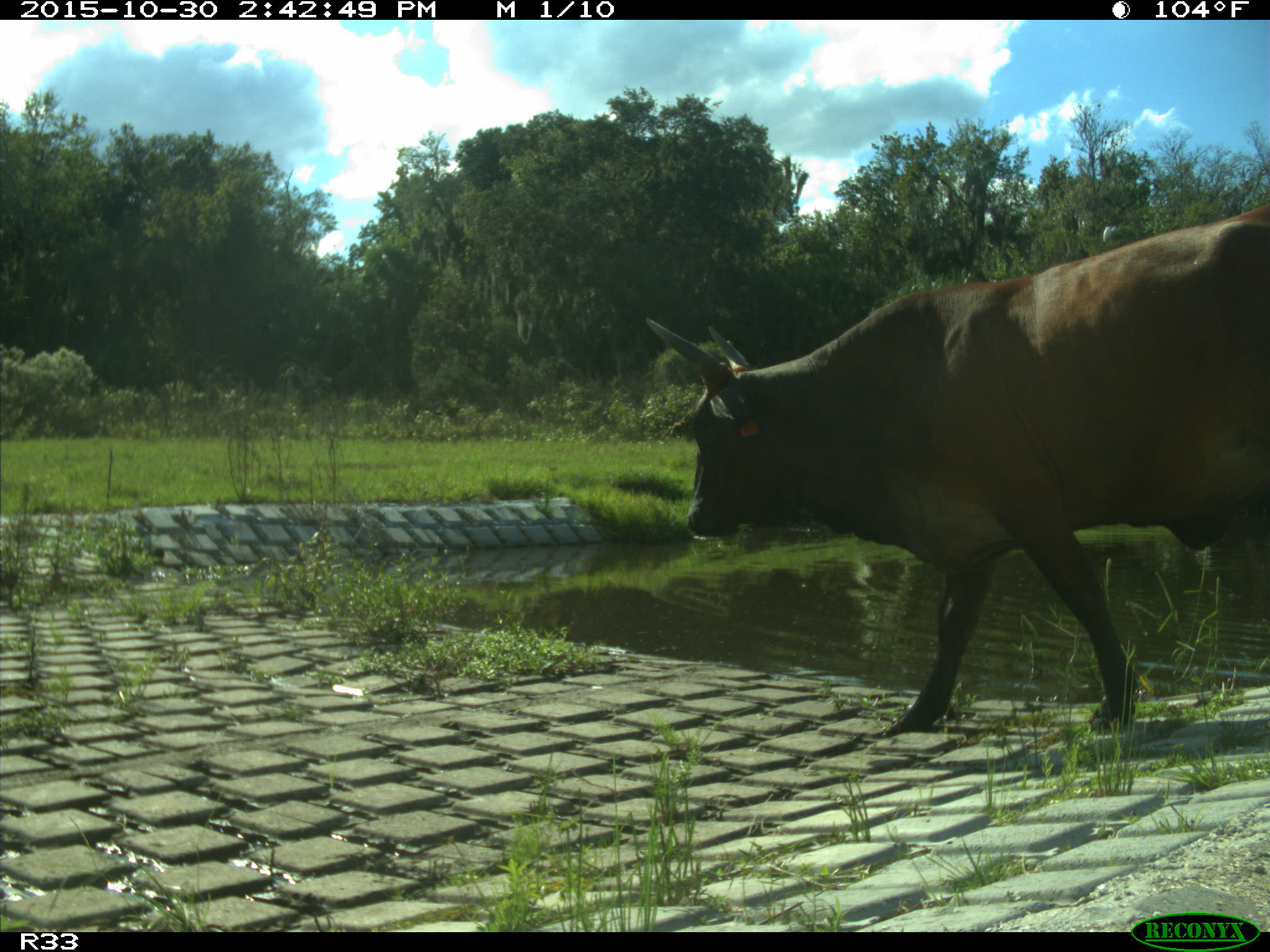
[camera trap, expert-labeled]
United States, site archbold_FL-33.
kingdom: Animalia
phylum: Chordata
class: Mammalia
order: Artiodactyla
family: Bovidae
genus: Bos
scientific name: Bos taurus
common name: domestic cow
Bos taurus (domestic cow).